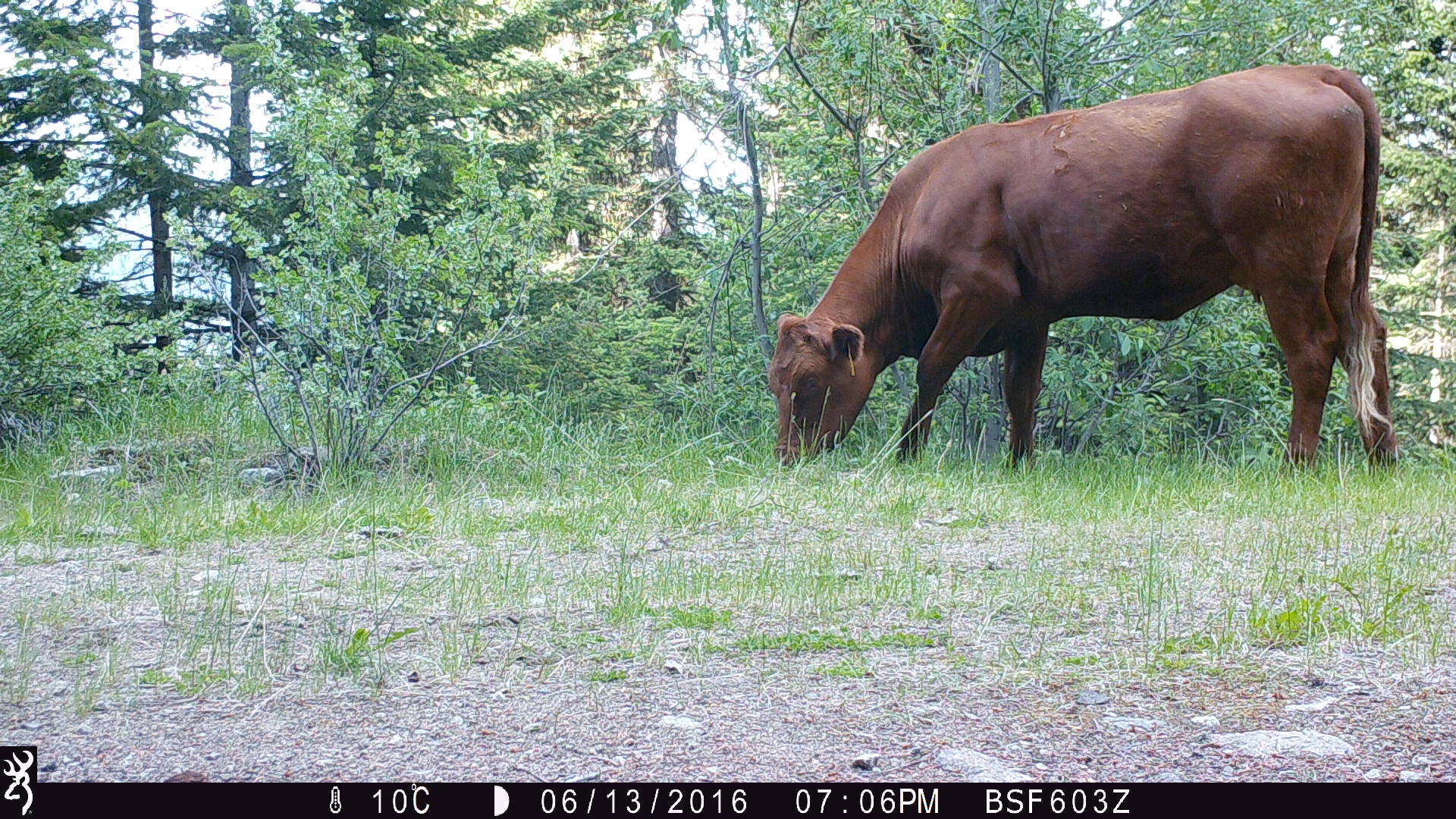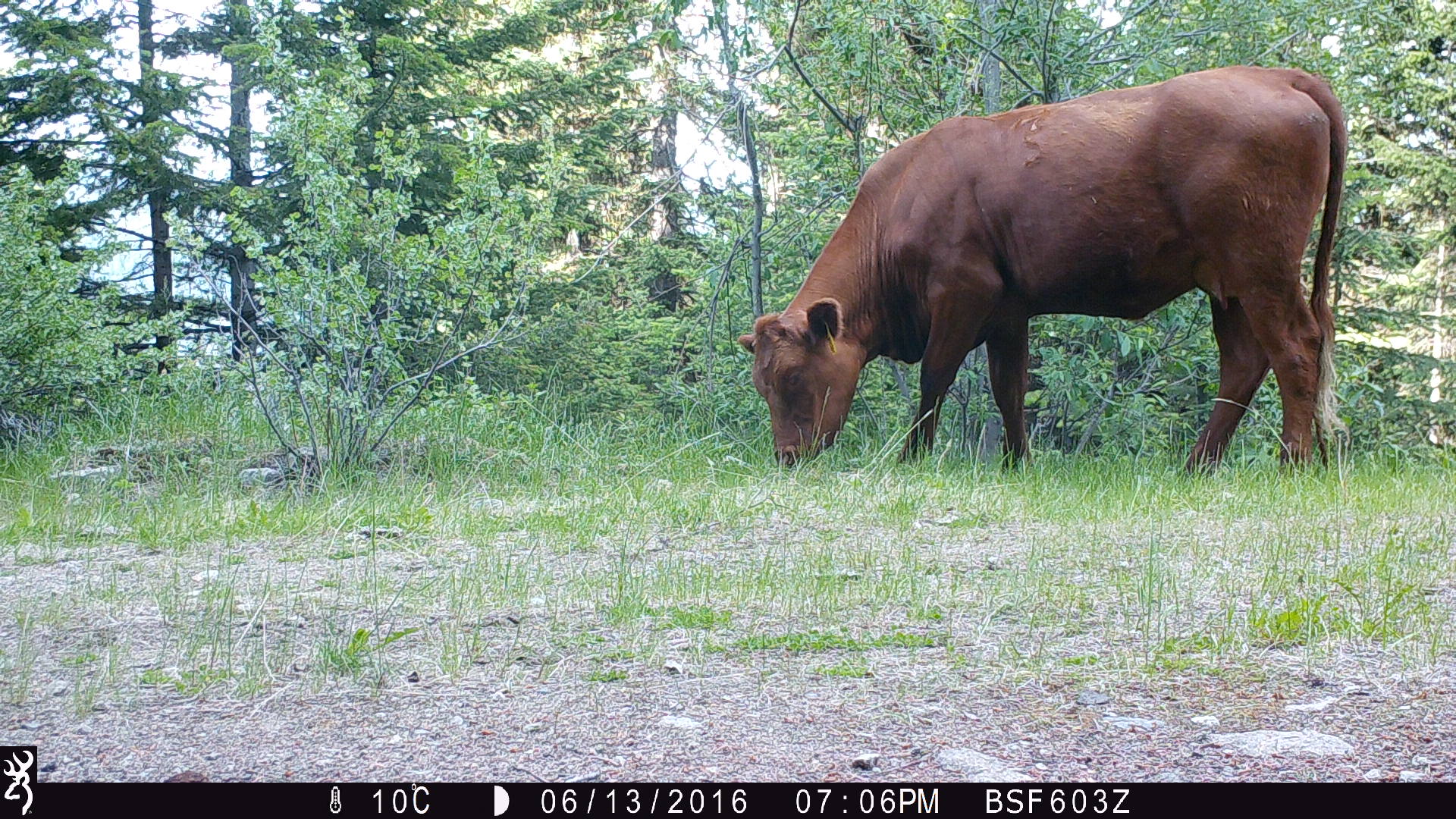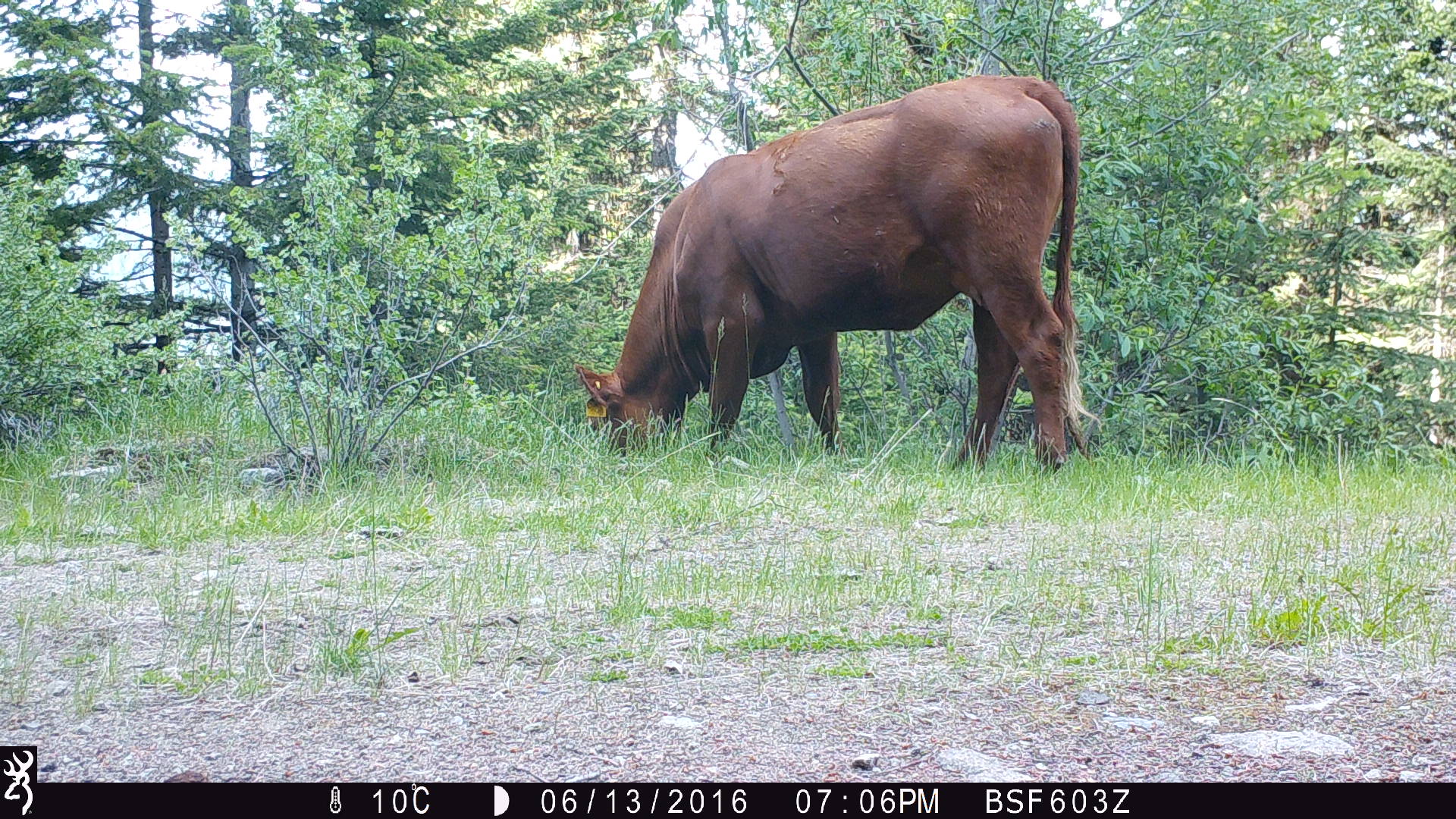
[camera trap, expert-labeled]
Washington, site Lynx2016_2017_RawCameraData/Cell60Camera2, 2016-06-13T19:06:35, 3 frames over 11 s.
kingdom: Animalia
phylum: Chordata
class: Mammalia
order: Artiodactyla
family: Bovidae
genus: Bos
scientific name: Bos taurus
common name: domestic cattle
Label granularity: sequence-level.